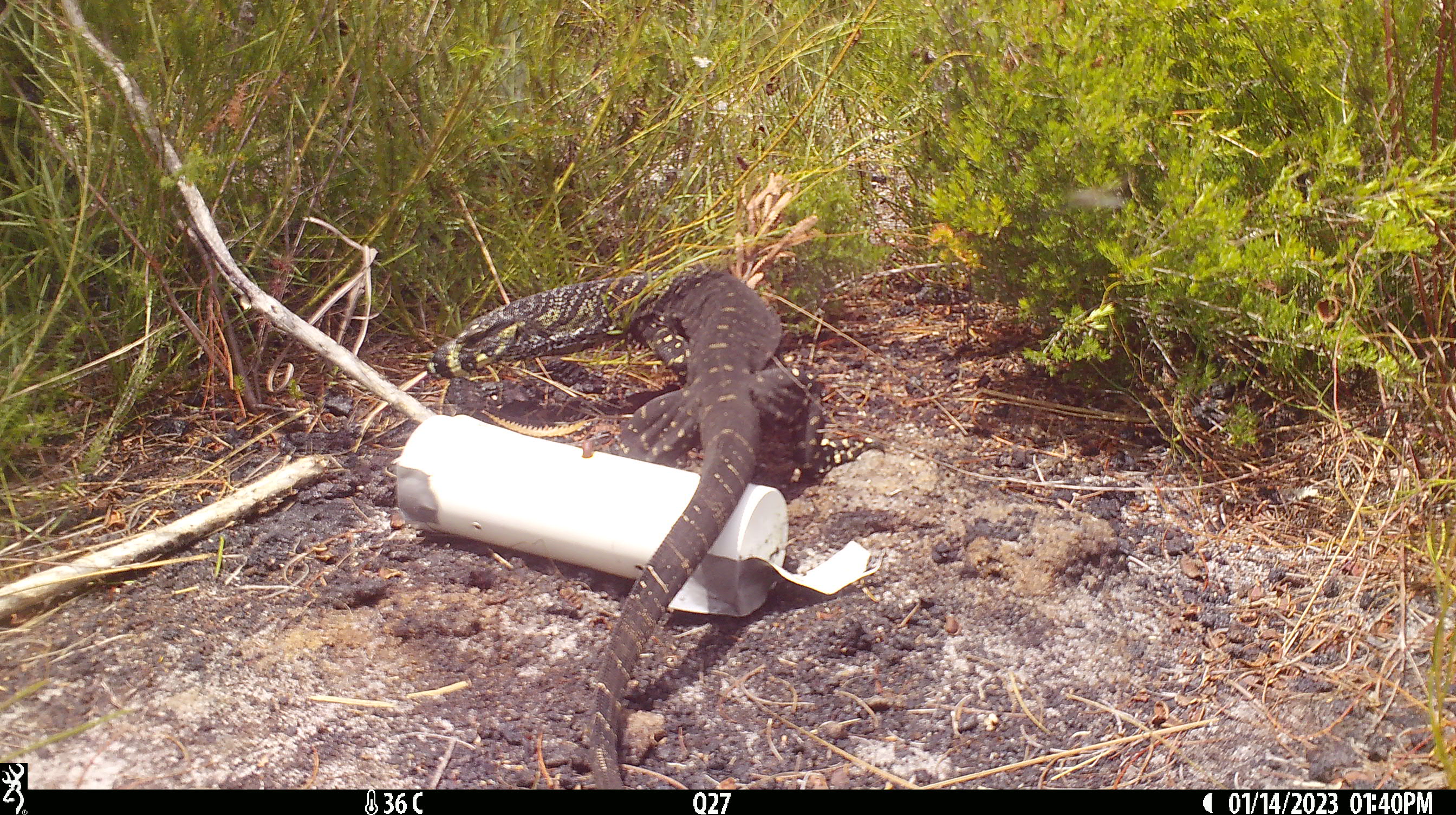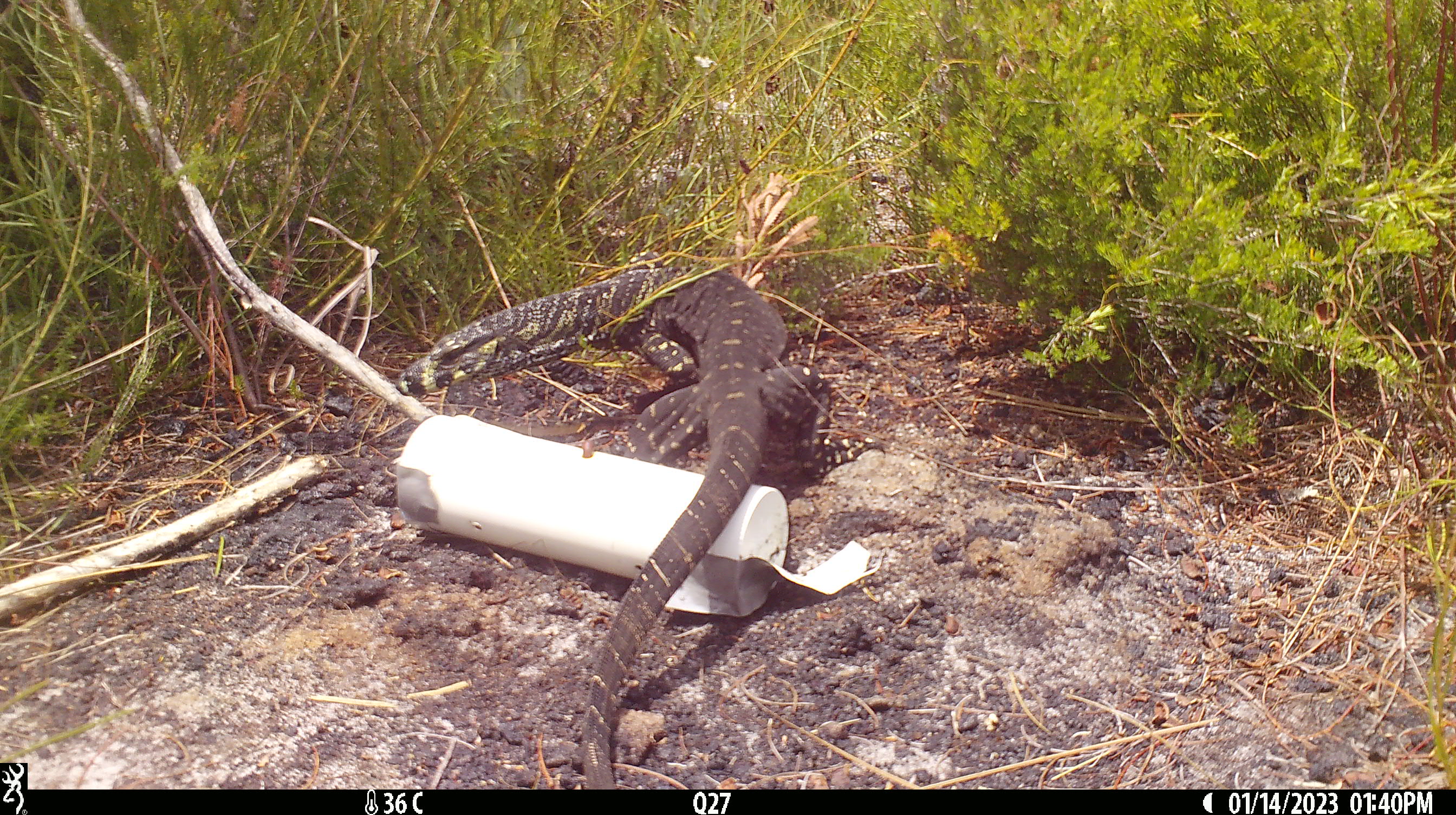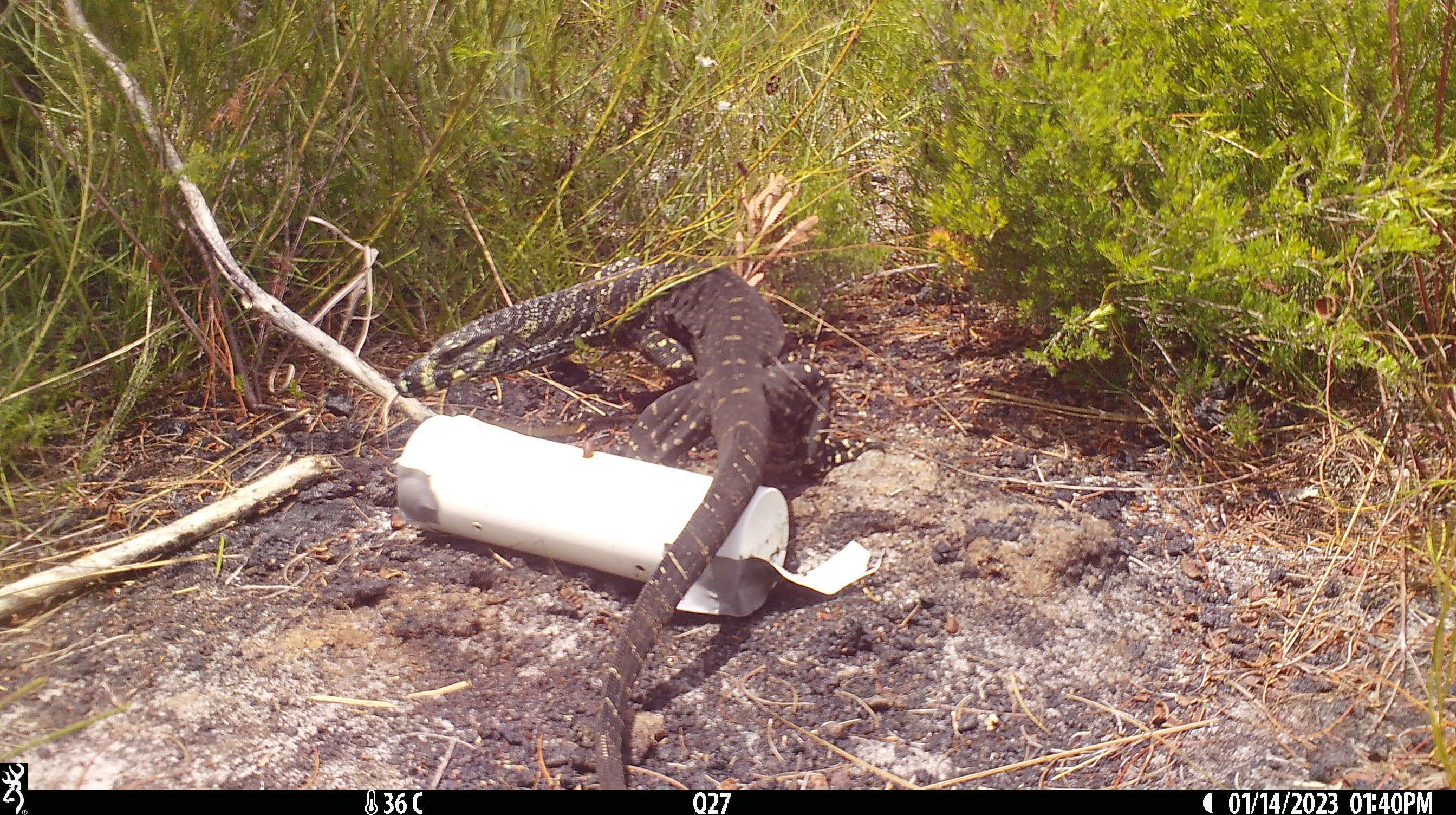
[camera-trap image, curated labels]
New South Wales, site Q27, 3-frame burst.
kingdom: Animalia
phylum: Chordata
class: Reptilia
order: Squamata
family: Varanidae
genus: Varanus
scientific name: Varanus varius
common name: lace monitor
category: goanna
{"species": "goanna (lace monitor) (Varanus varius)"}